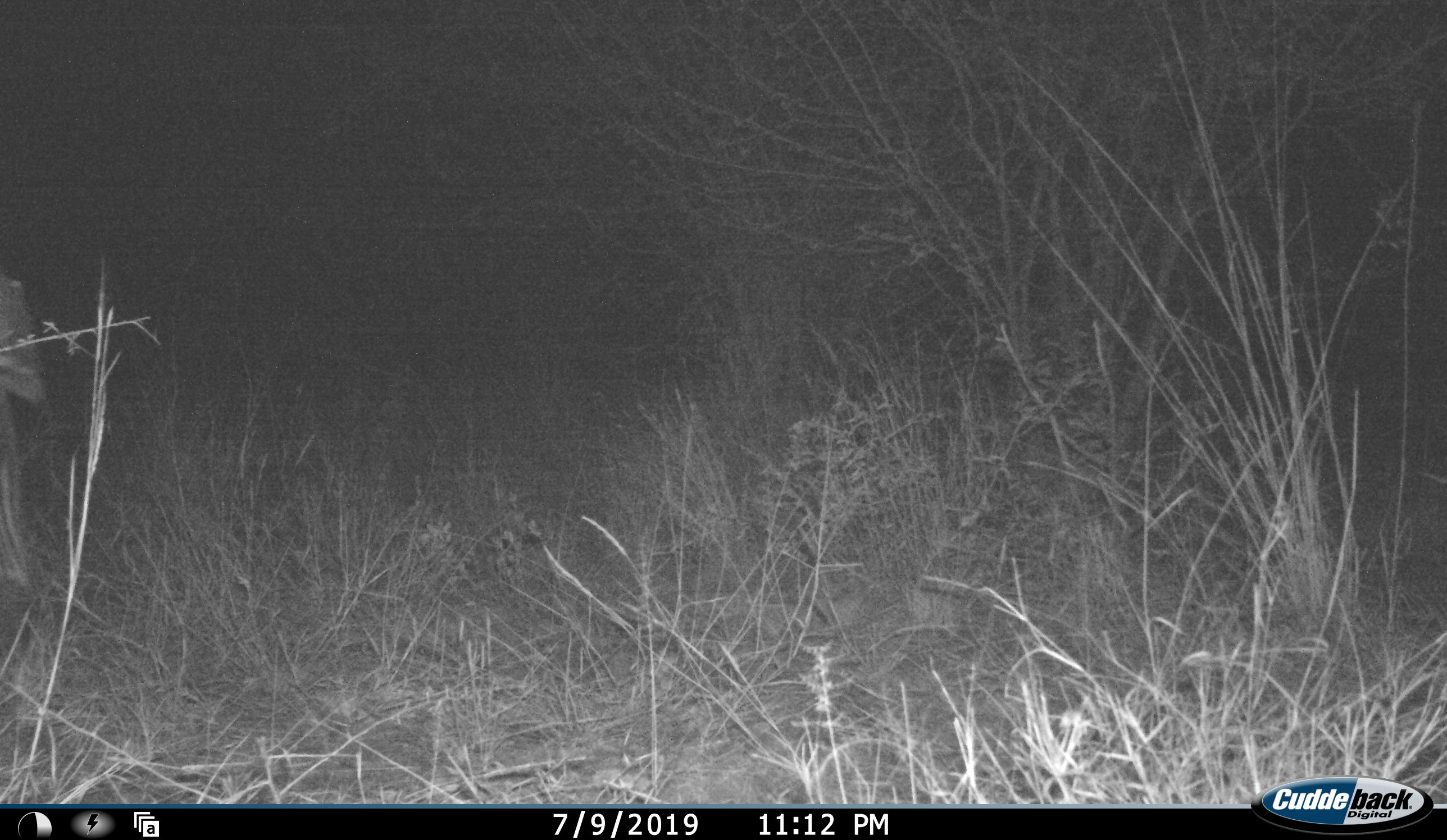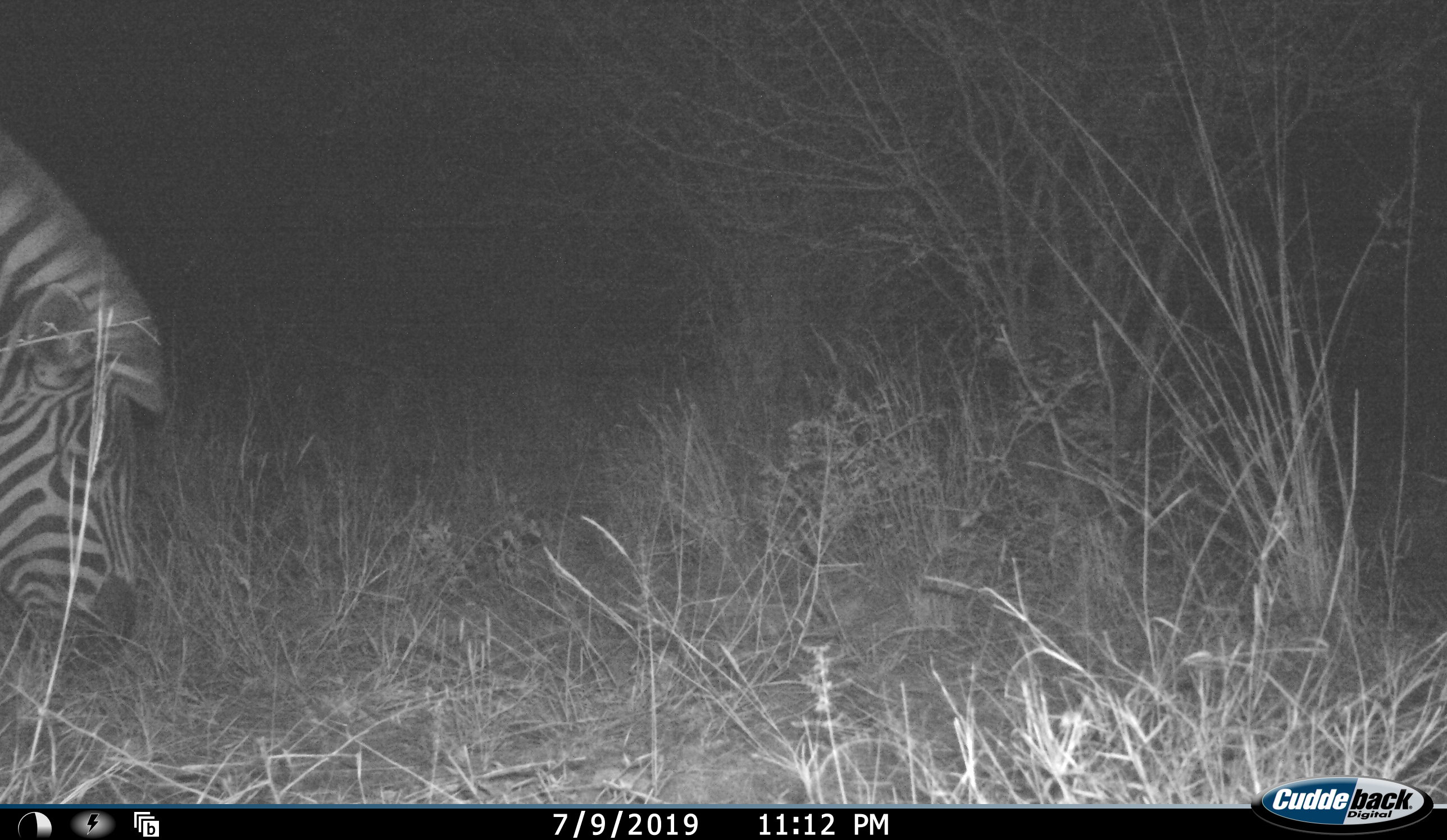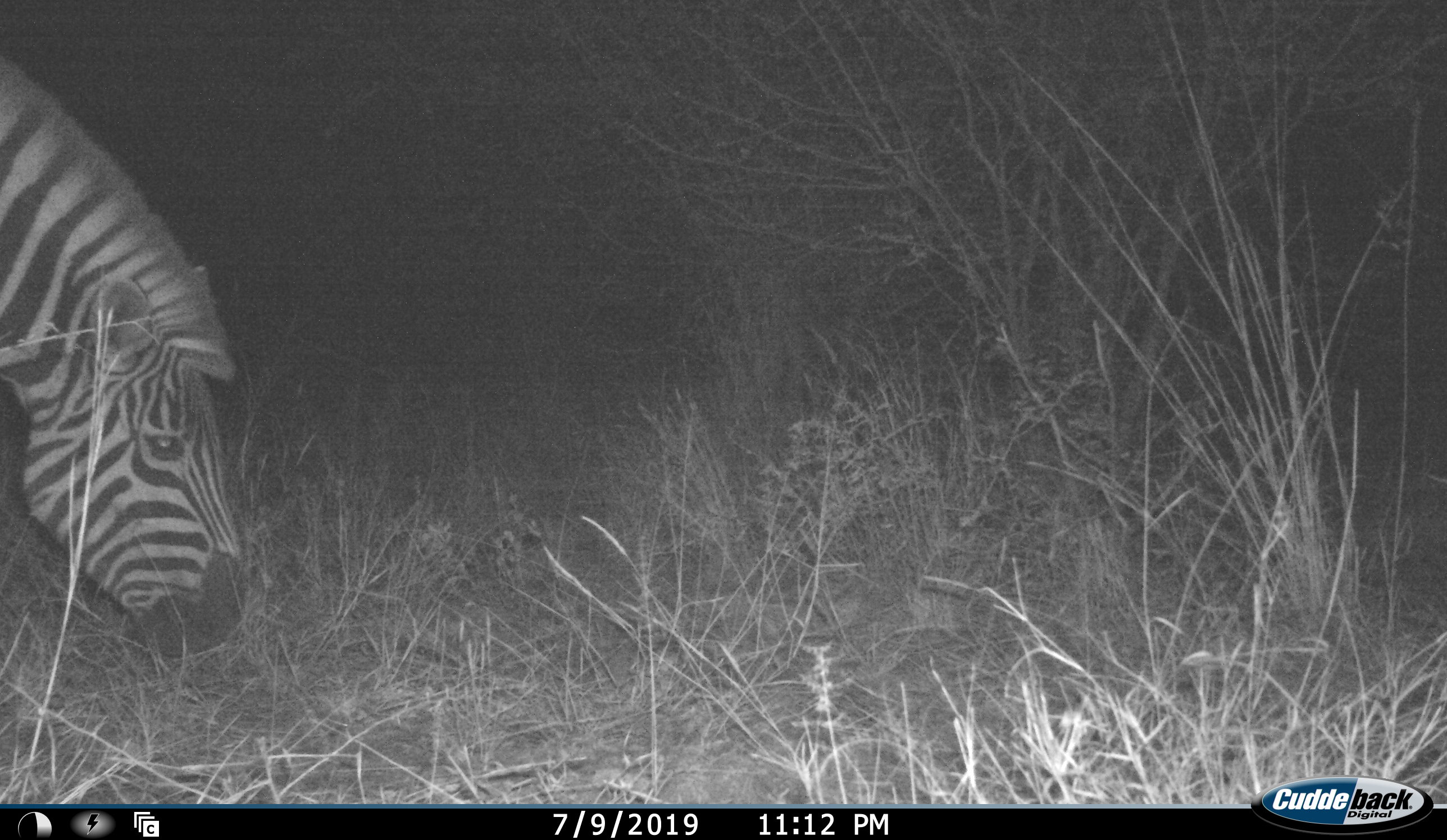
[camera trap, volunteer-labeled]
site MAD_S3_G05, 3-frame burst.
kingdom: Animalia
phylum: Chordata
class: Mammalia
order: Perissodactyla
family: Equidae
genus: Equus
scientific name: Equus quagga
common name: plains zebra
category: zebraplains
Zebraplains (plains zebra) (Equus quagga), count 1. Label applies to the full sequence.